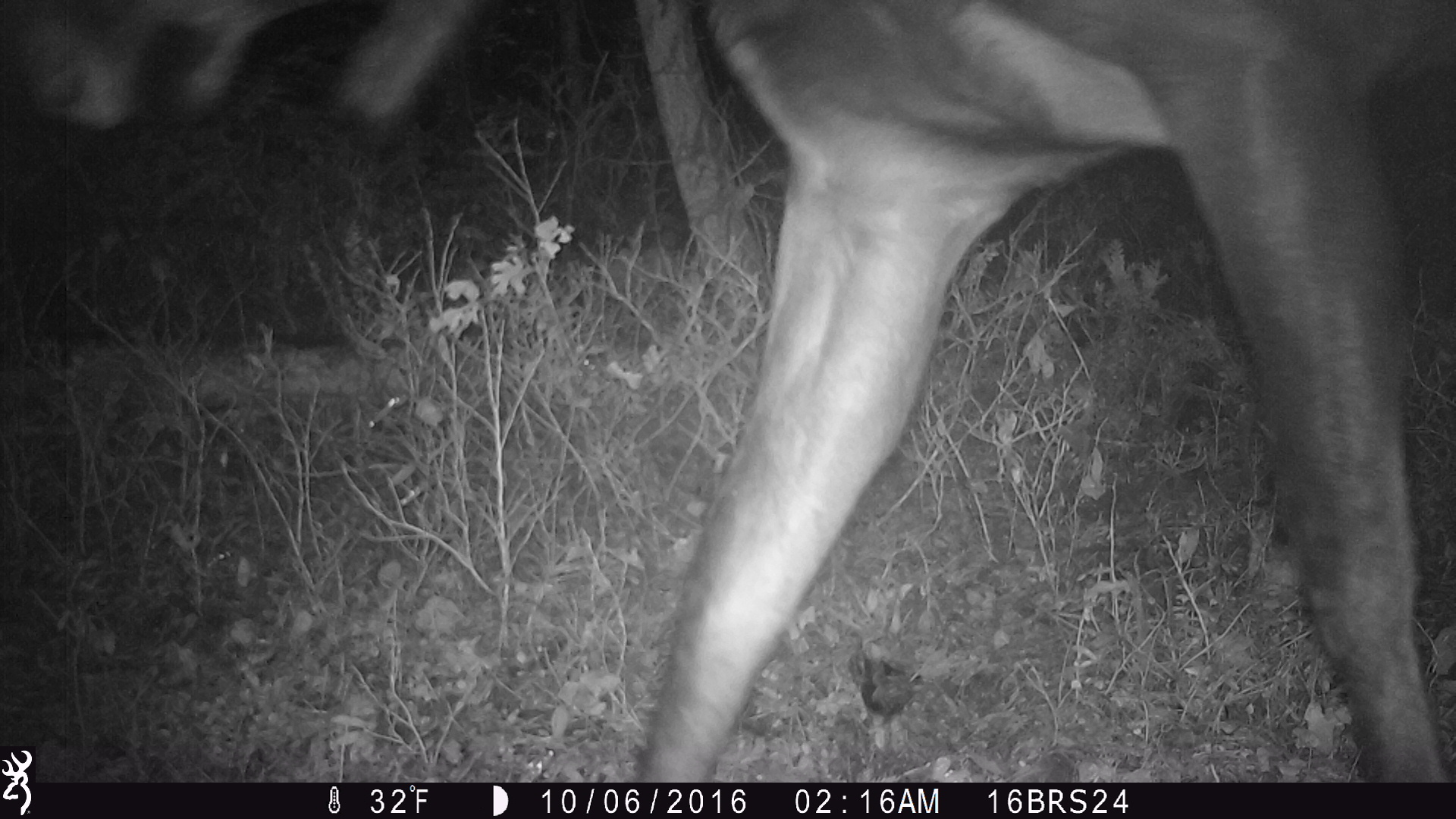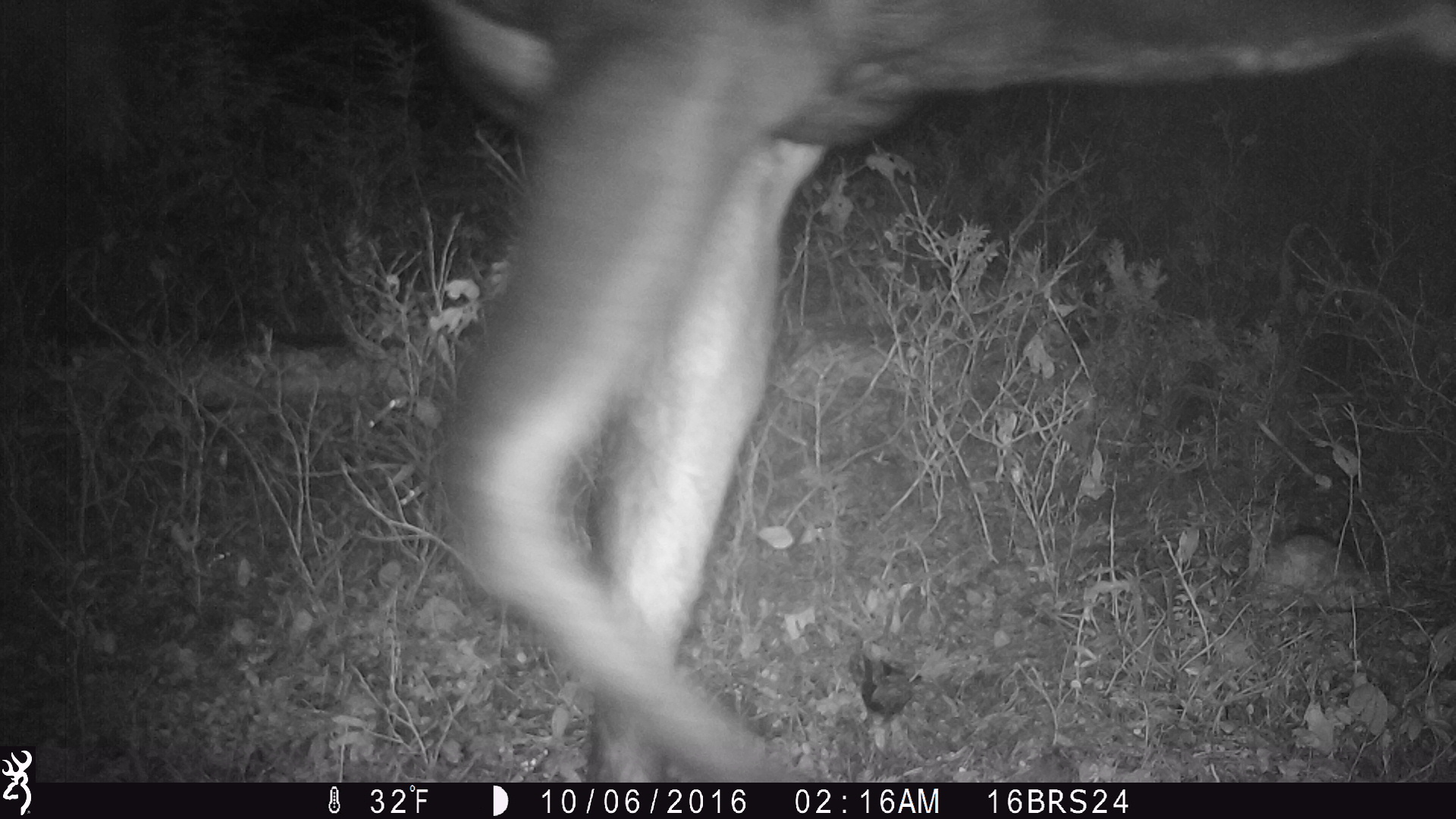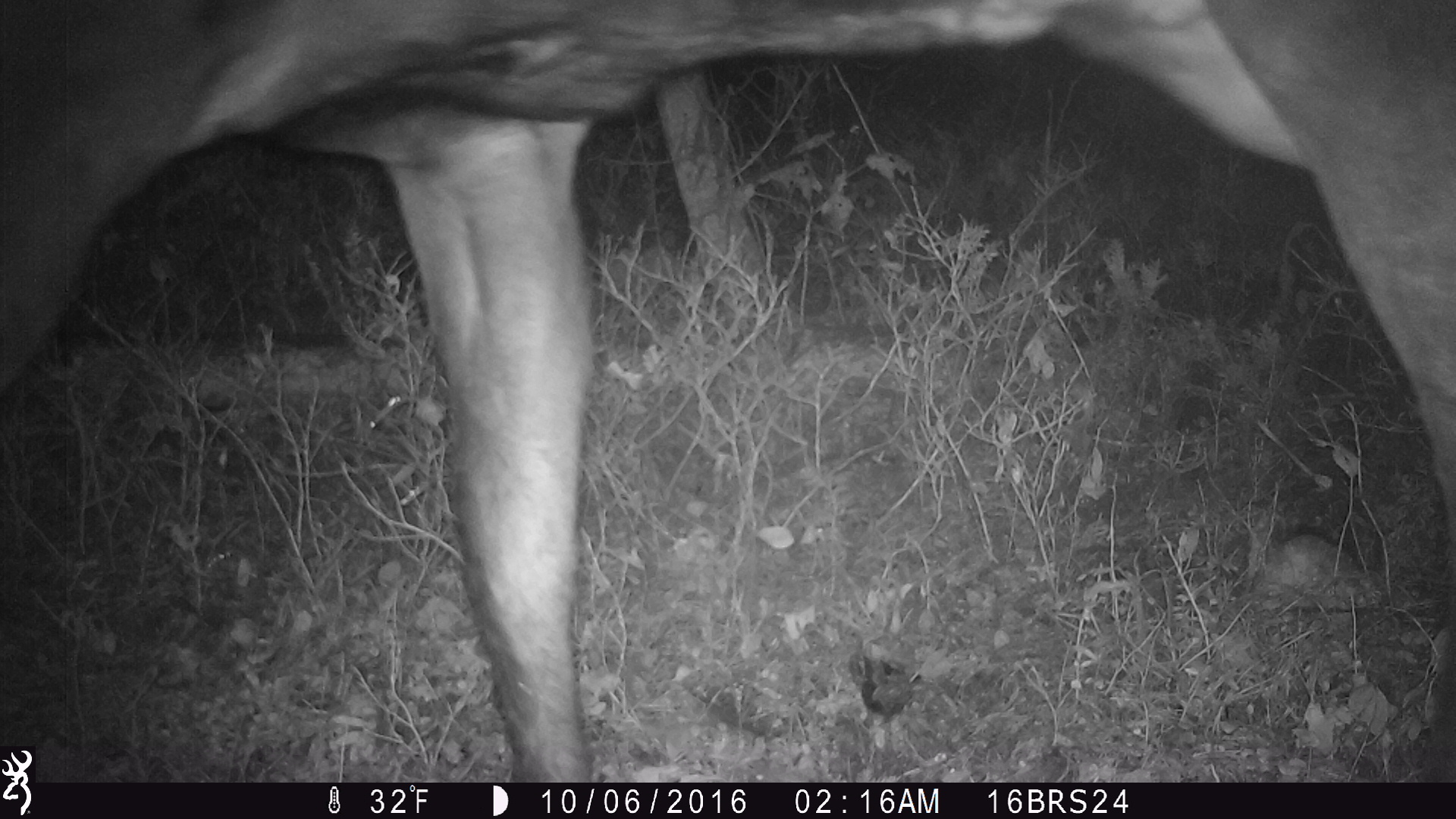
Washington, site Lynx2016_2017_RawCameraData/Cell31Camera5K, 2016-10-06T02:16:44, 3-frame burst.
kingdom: Animalia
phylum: Chordata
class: Mammalia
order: Artiodactyla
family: Cervidae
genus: Alces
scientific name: Alces alces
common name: moose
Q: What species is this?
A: Alces alces (moose).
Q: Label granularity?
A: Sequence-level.